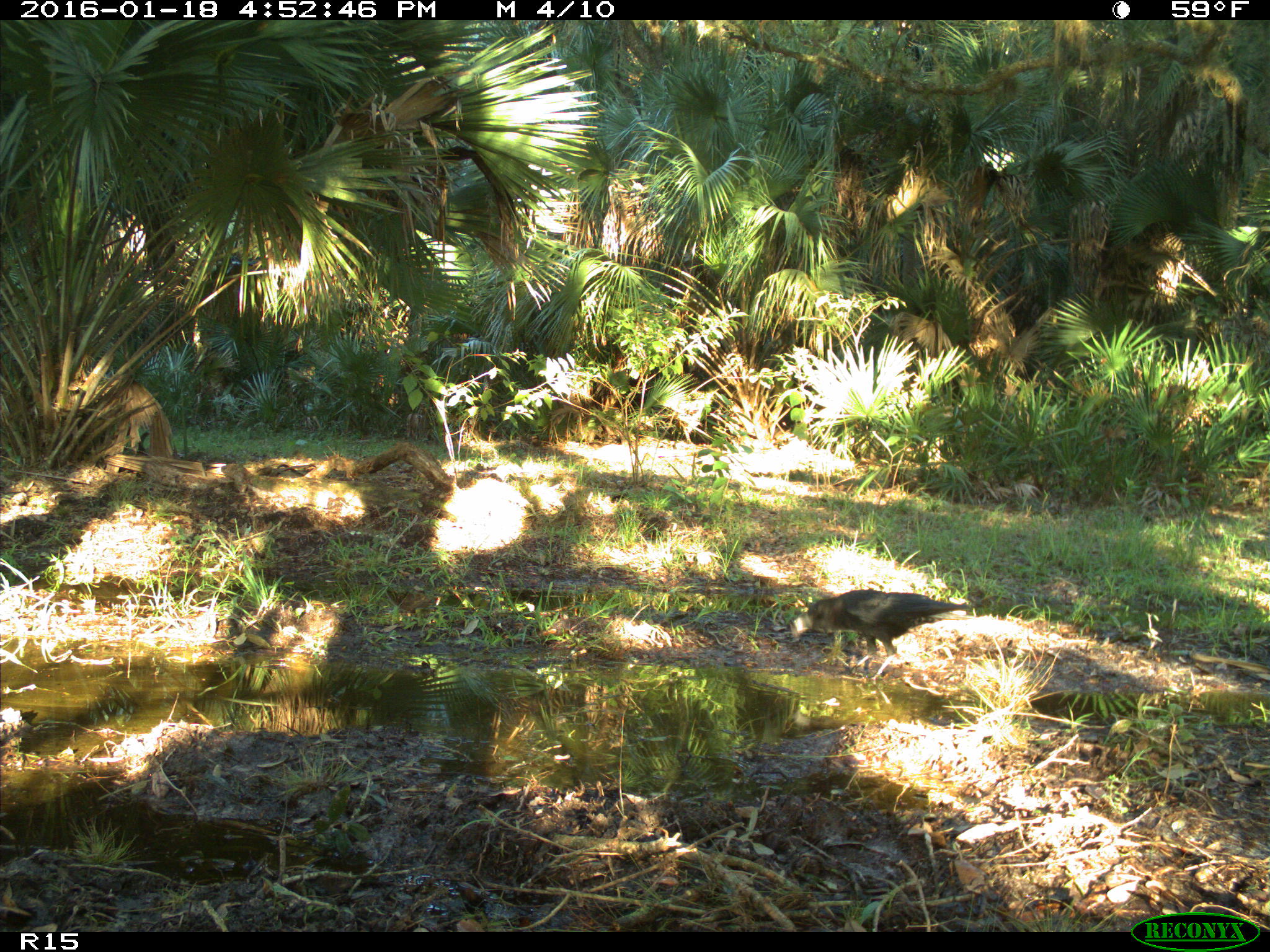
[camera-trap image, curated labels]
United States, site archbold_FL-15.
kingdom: Animalia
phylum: Chordata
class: Aves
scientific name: Aves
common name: birds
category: unidentified bird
Unidentified bird (birds) (Aves).